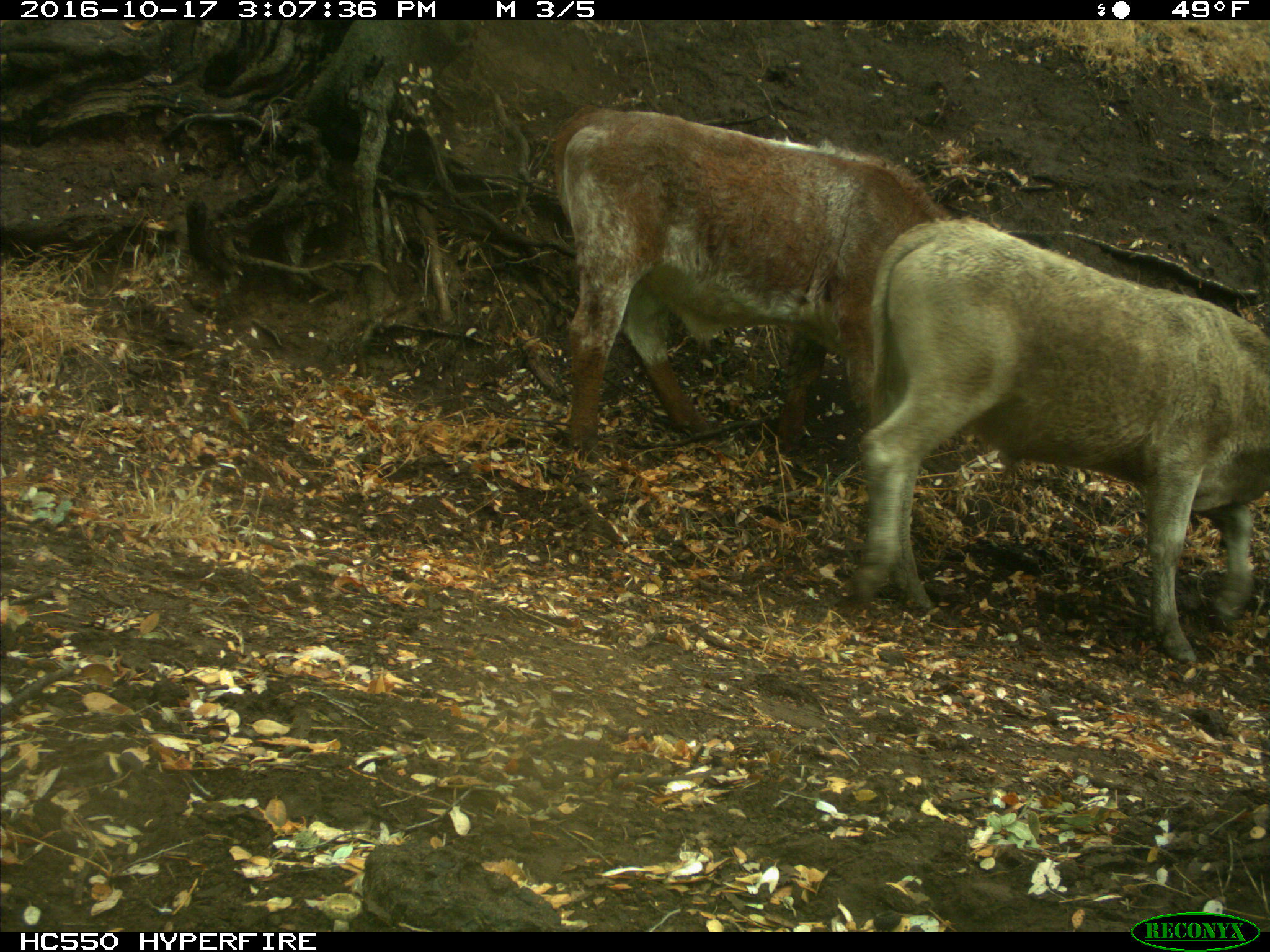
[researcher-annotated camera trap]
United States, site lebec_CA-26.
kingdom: Animalia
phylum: Chordata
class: Mammalia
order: Artiodactyla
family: Bovidae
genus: Bos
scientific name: Bos taurus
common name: domestic cow